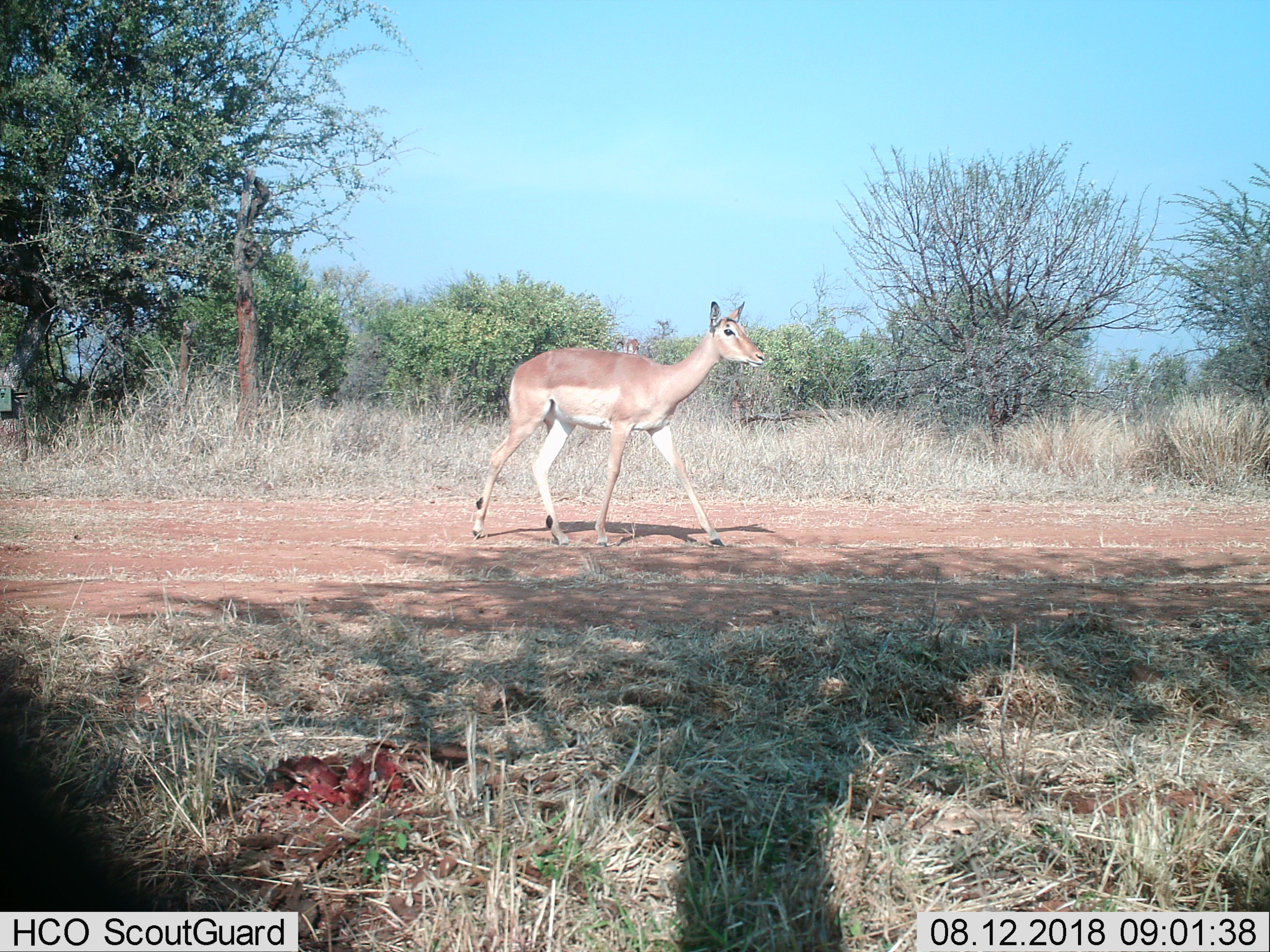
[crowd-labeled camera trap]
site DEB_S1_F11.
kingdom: Animalia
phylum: Chordata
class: Mammalia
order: Artiodactyla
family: Bovidae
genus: Aepyceros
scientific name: Aepyceros melampus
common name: impala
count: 1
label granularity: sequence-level